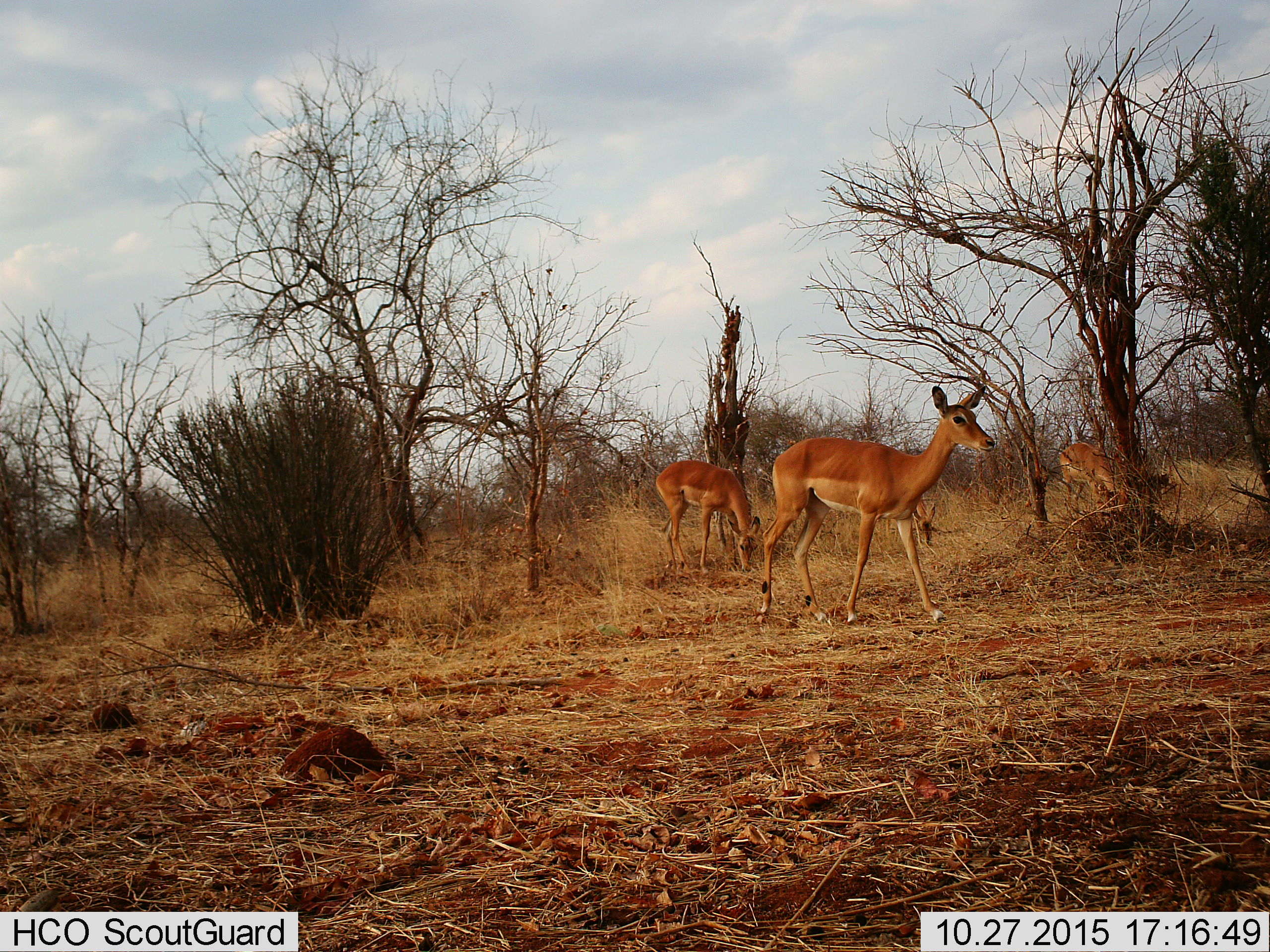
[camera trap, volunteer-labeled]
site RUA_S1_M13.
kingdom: Animalia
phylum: Chordata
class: Mammalia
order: Artiodactyla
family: Bovidae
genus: Aepyceros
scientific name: Aepyceros melampus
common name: impala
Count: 4.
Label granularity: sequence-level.